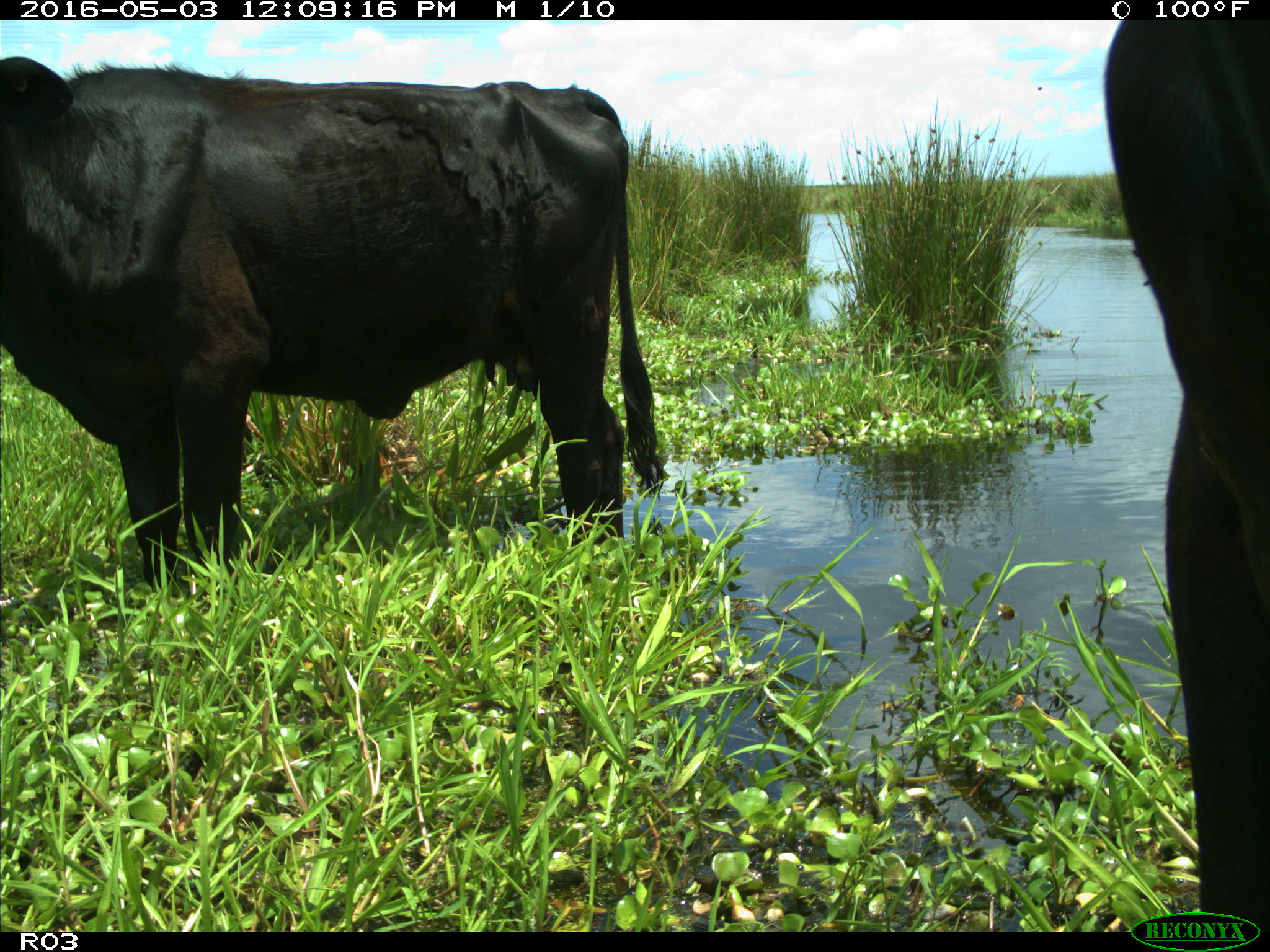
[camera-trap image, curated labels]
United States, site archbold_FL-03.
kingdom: Animalia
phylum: Chordata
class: Mammalia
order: Artiodactyla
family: Bovidae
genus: Bos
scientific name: Bos taurus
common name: domestic cow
Bos taurus (domestic cow).